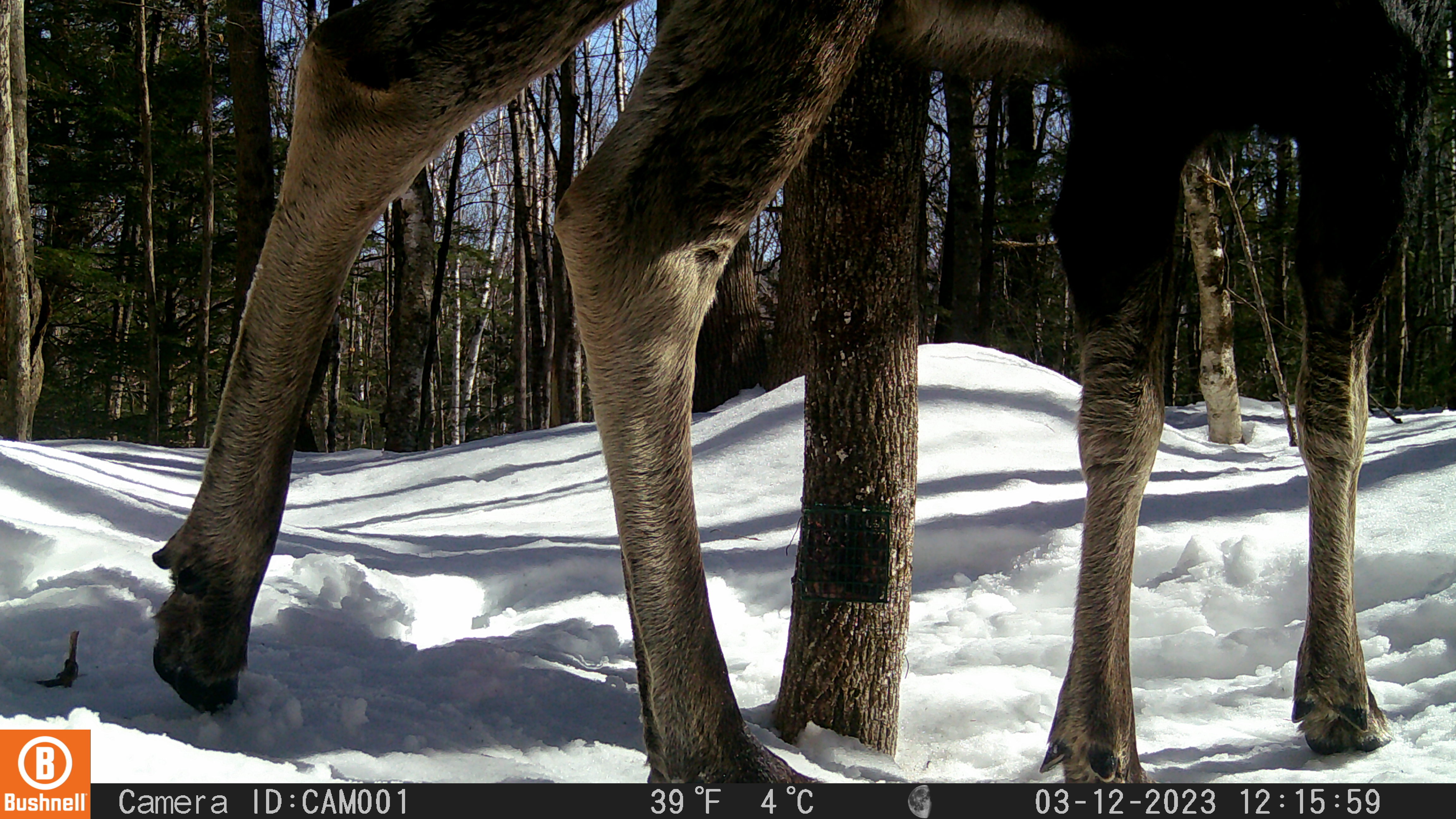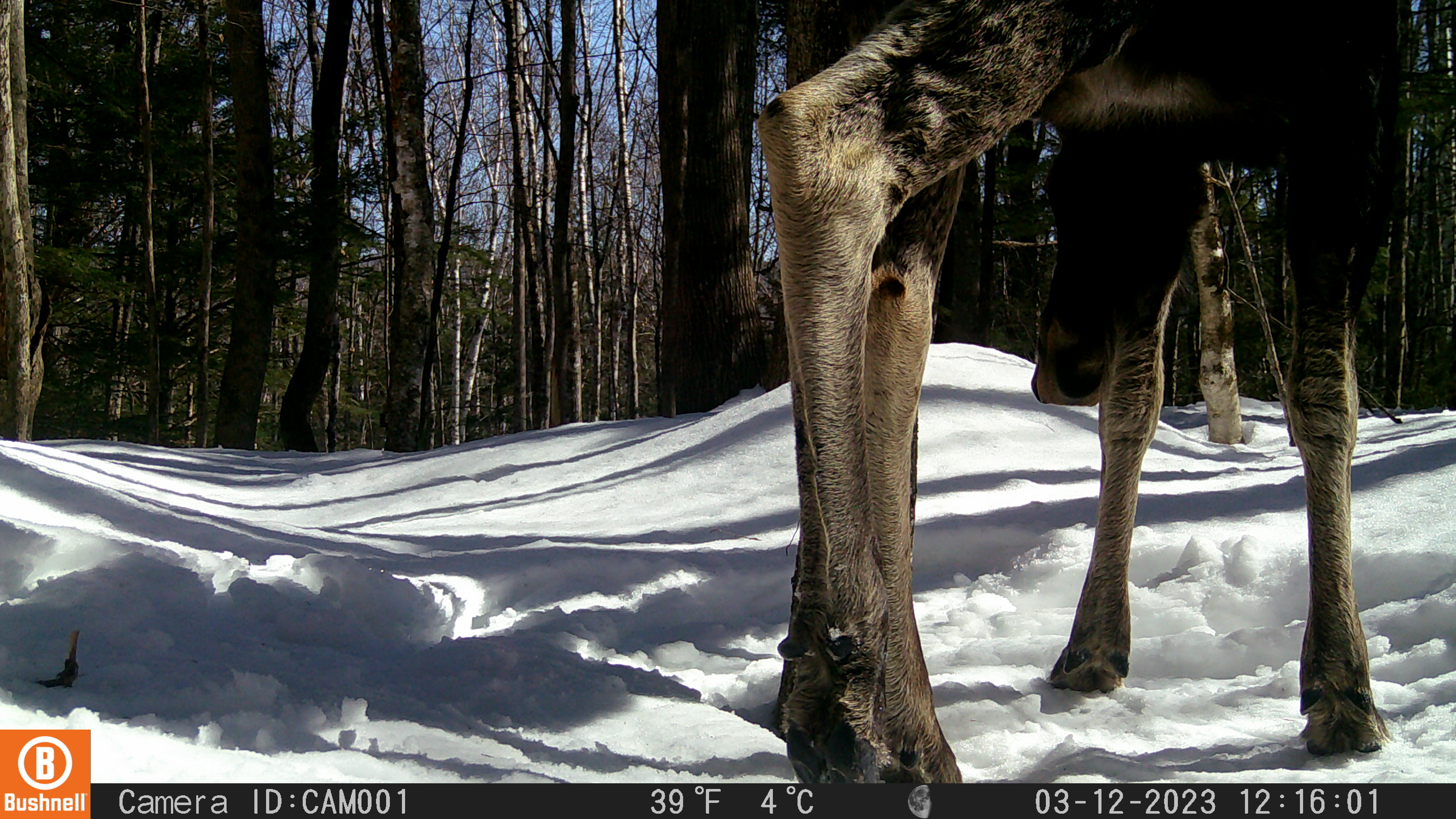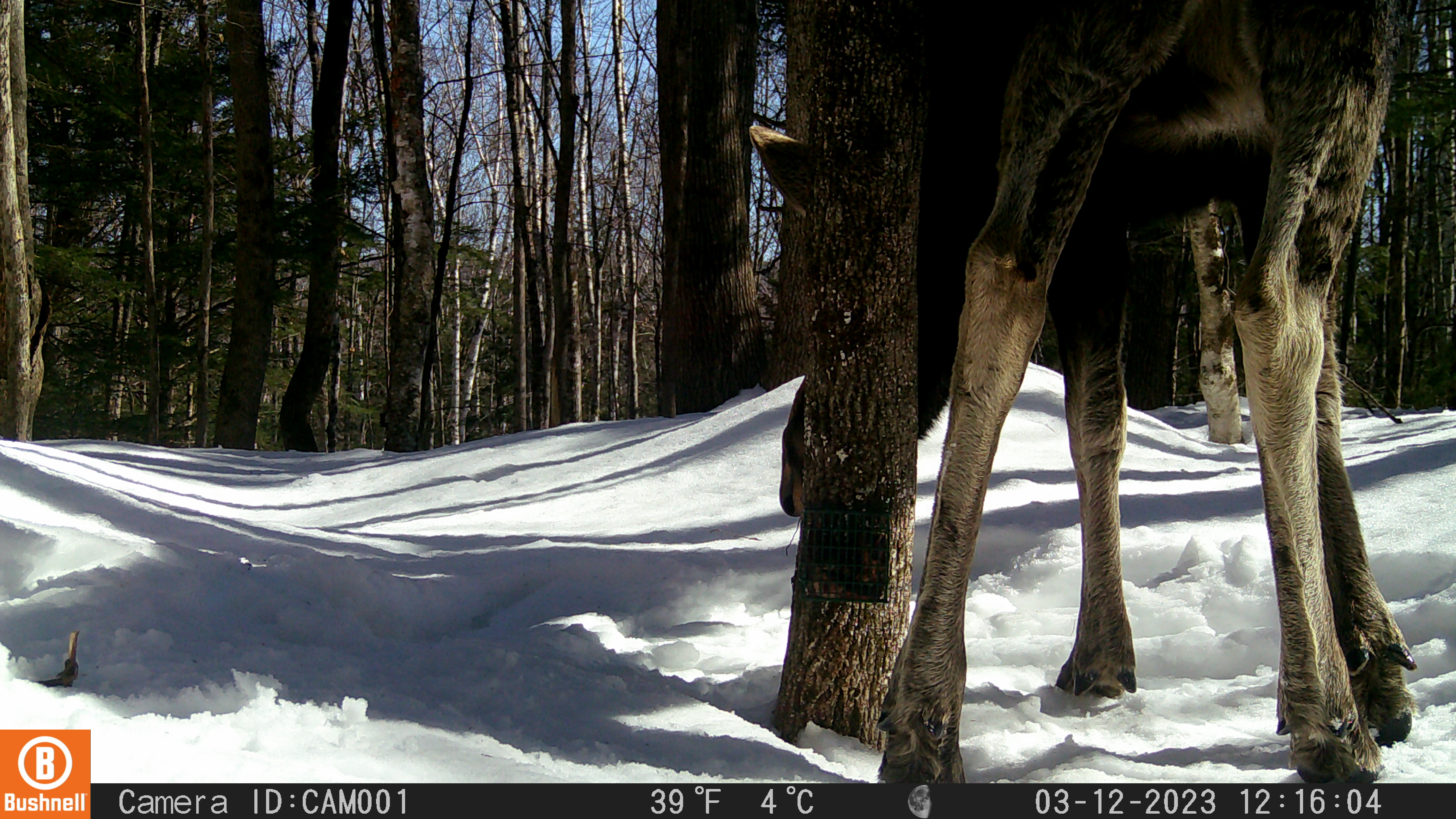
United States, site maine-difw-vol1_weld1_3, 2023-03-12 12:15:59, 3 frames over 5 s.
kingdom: Animalia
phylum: Chordata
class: Mammalia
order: Artiodactyla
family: Cervidae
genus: Alces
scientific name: Alces alces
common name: moose